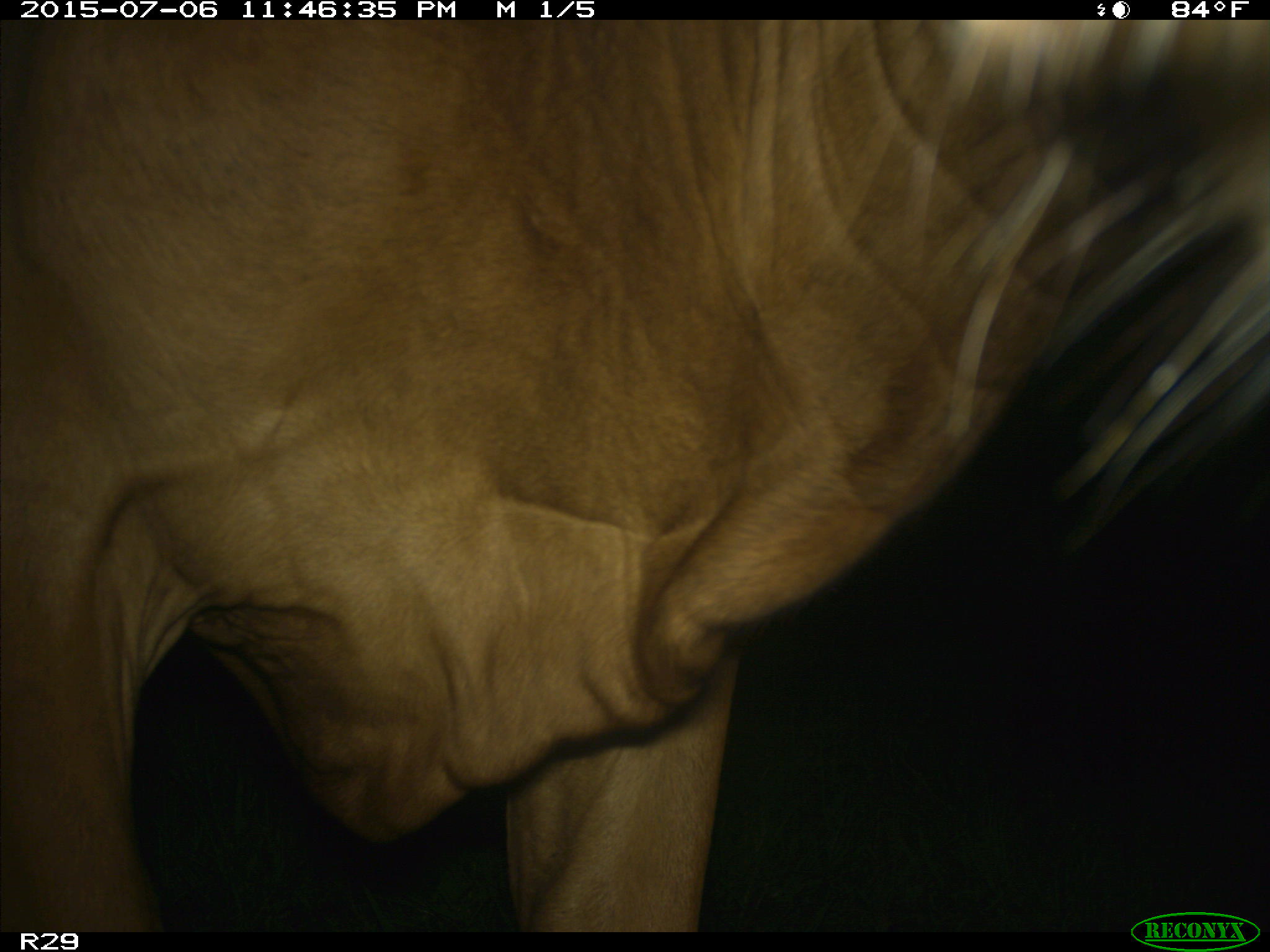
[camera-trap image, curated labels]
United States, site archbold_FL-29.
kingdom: Animalia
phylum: Chordata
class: Mammalia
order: Artiodactyla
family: Bovidae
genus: Bos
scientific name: Bos taurus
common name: domestic cow